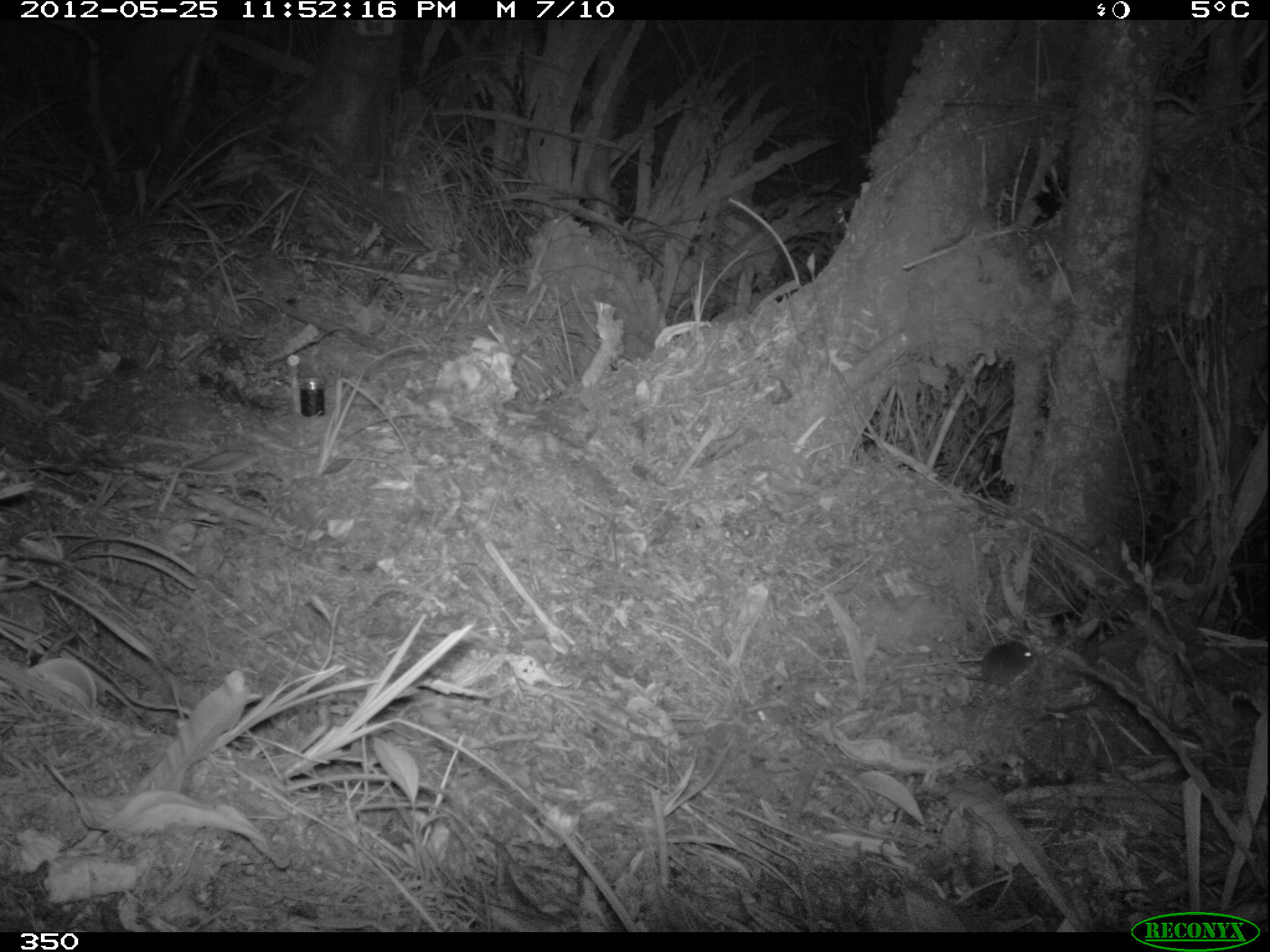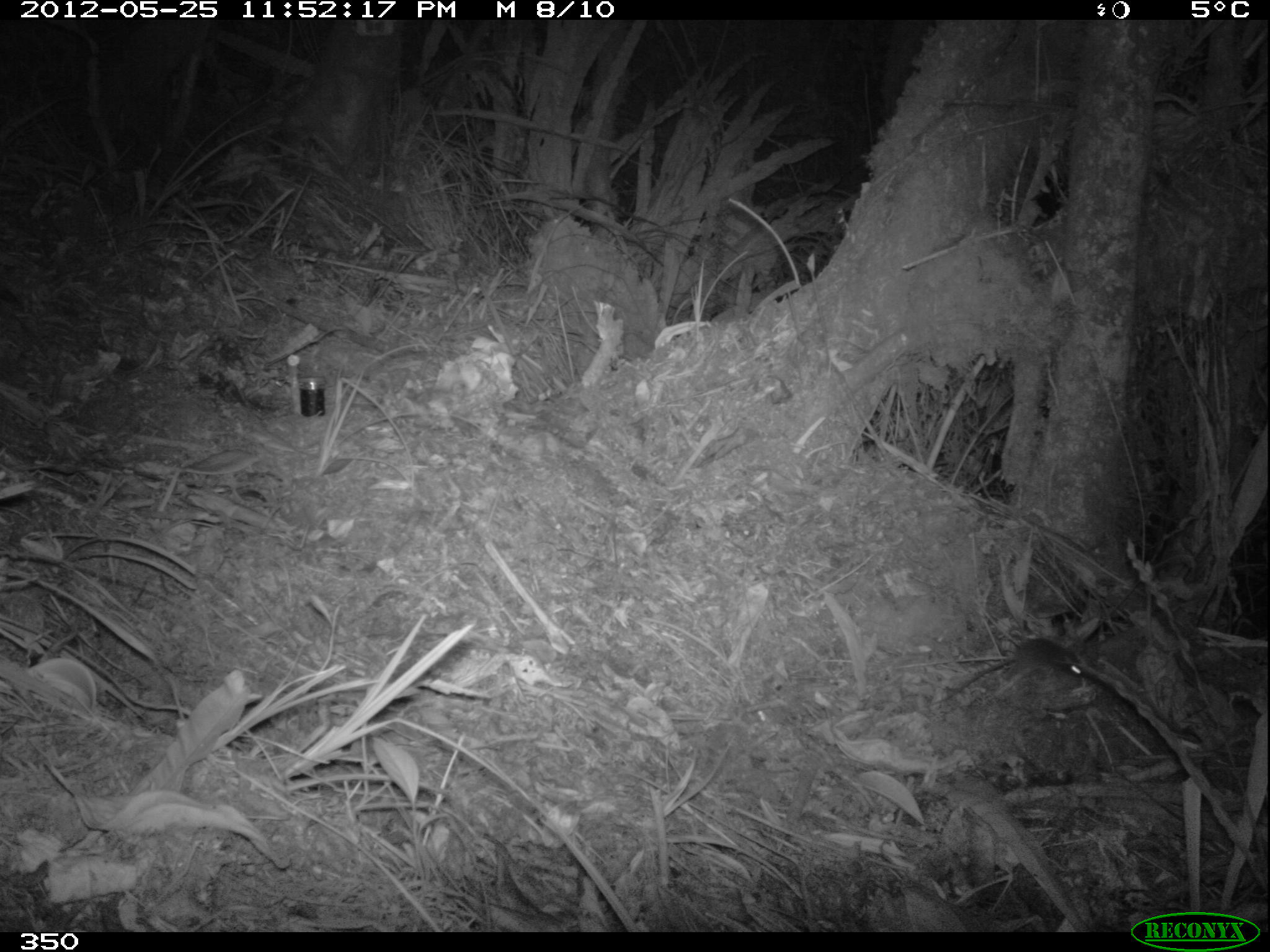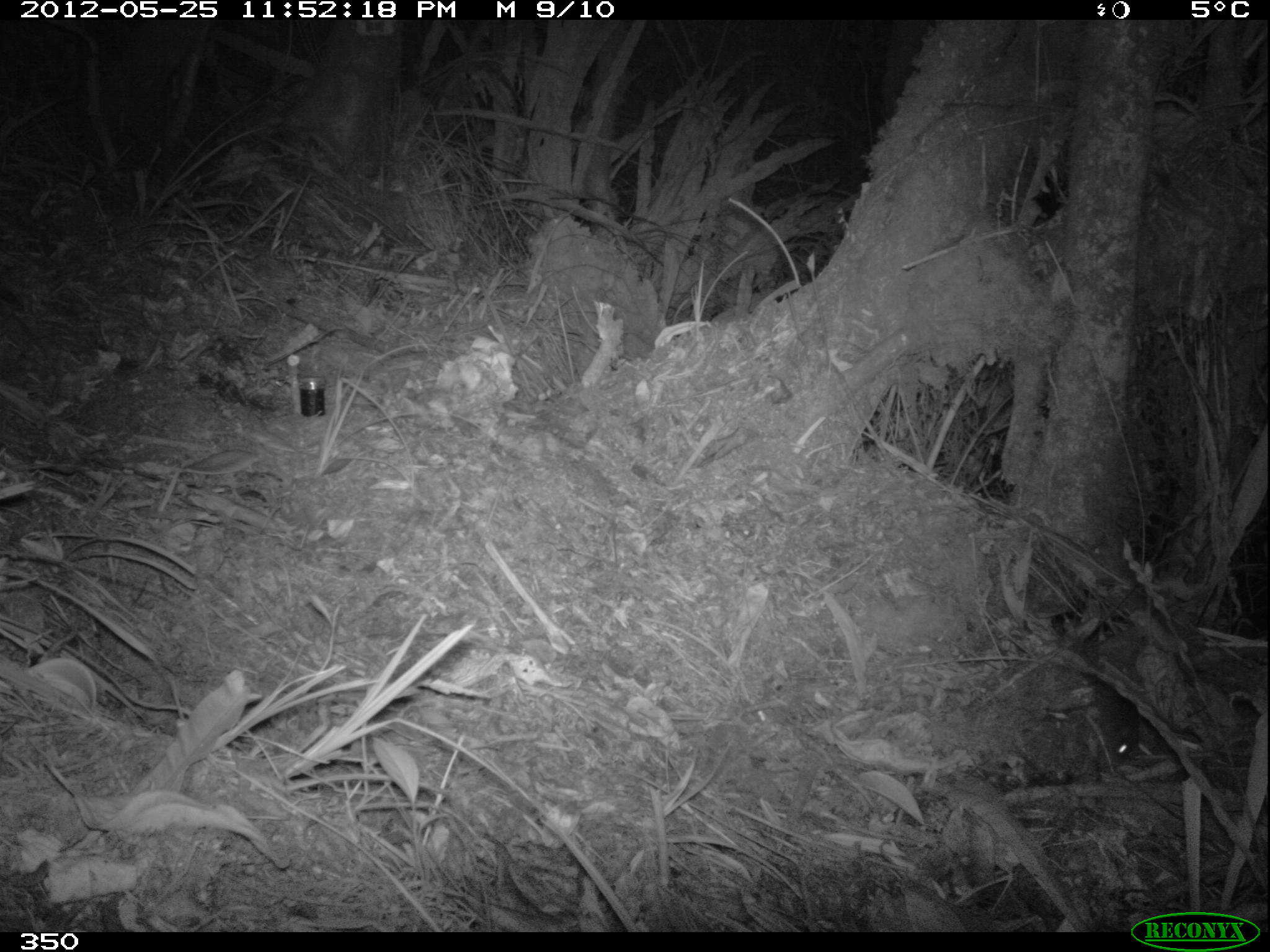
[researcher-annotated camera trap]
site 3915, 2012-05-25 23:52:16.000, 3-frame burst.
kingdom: Animalia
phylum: Chordata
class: Mammalia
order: Rodentia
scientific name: Rodentia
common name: rodents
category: unknown rodent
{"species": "unknown rodent (rodents) (Rodentia)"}